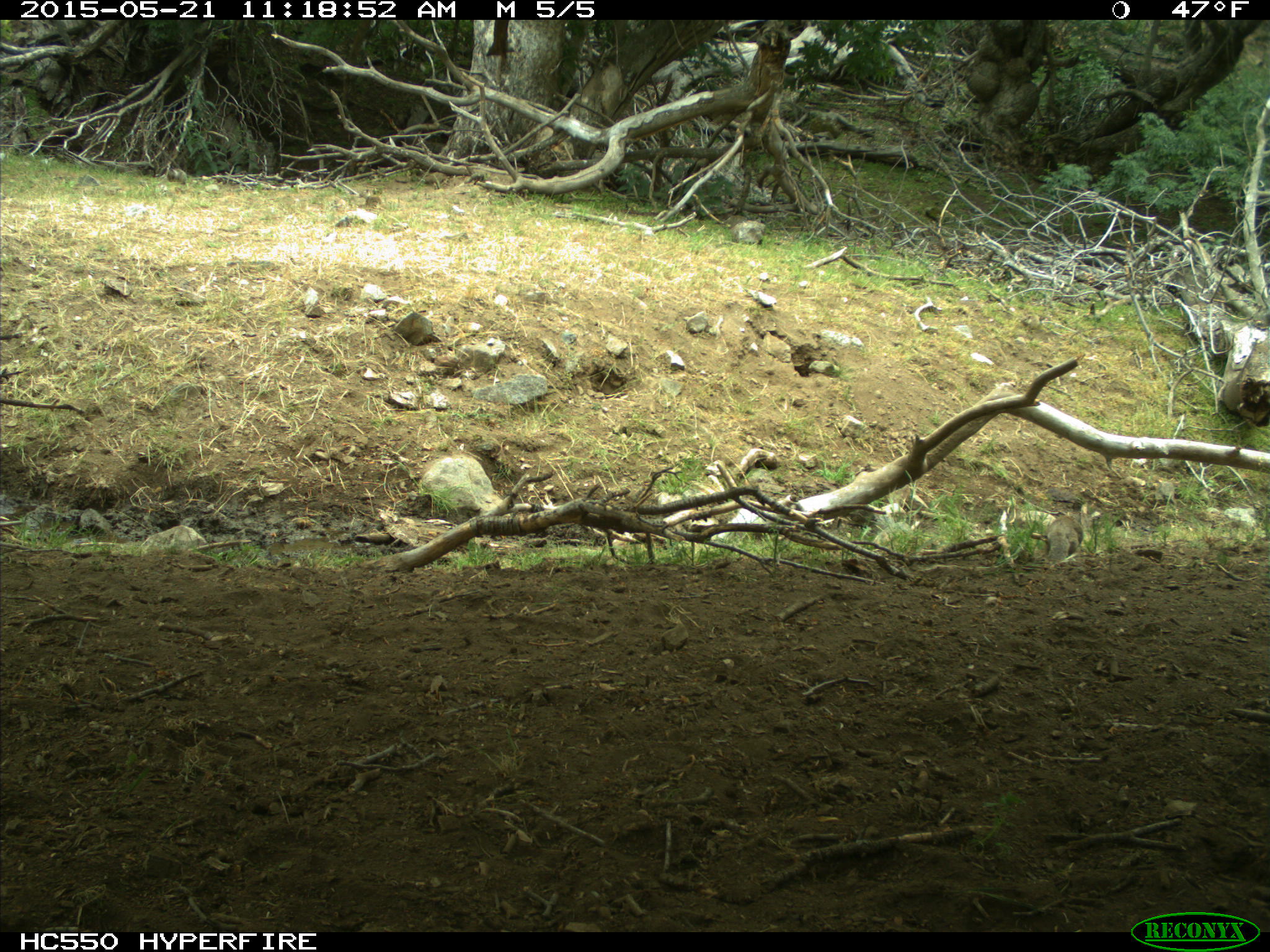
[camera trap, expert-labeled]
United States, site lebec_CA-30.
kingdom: Animalia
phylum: Chordata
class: Mammalia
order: Rodentia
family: Sciuridae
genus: Otospermophilus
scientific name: Otospermophilus beecheyi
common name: california ground squirrel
Otospermophilus beecheyi (california ground squirrel).